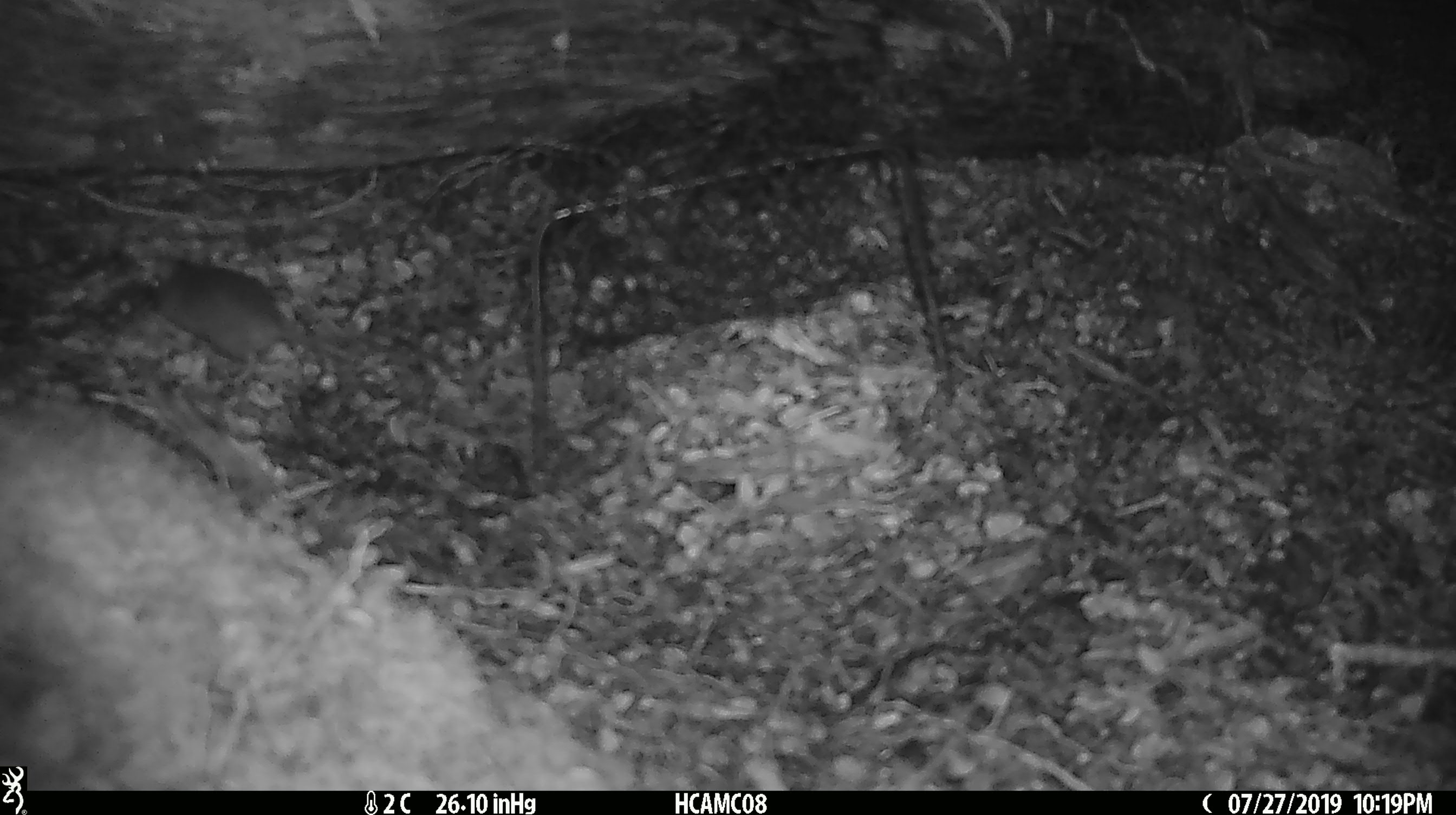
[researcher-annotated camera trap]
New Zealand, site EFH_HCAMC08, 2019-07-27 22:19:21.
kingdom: Animalia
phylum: Chordata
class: Mammalia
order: Rodentia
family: Muridae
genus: Mus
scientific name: Mus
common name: mouse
Mouse (Mus).